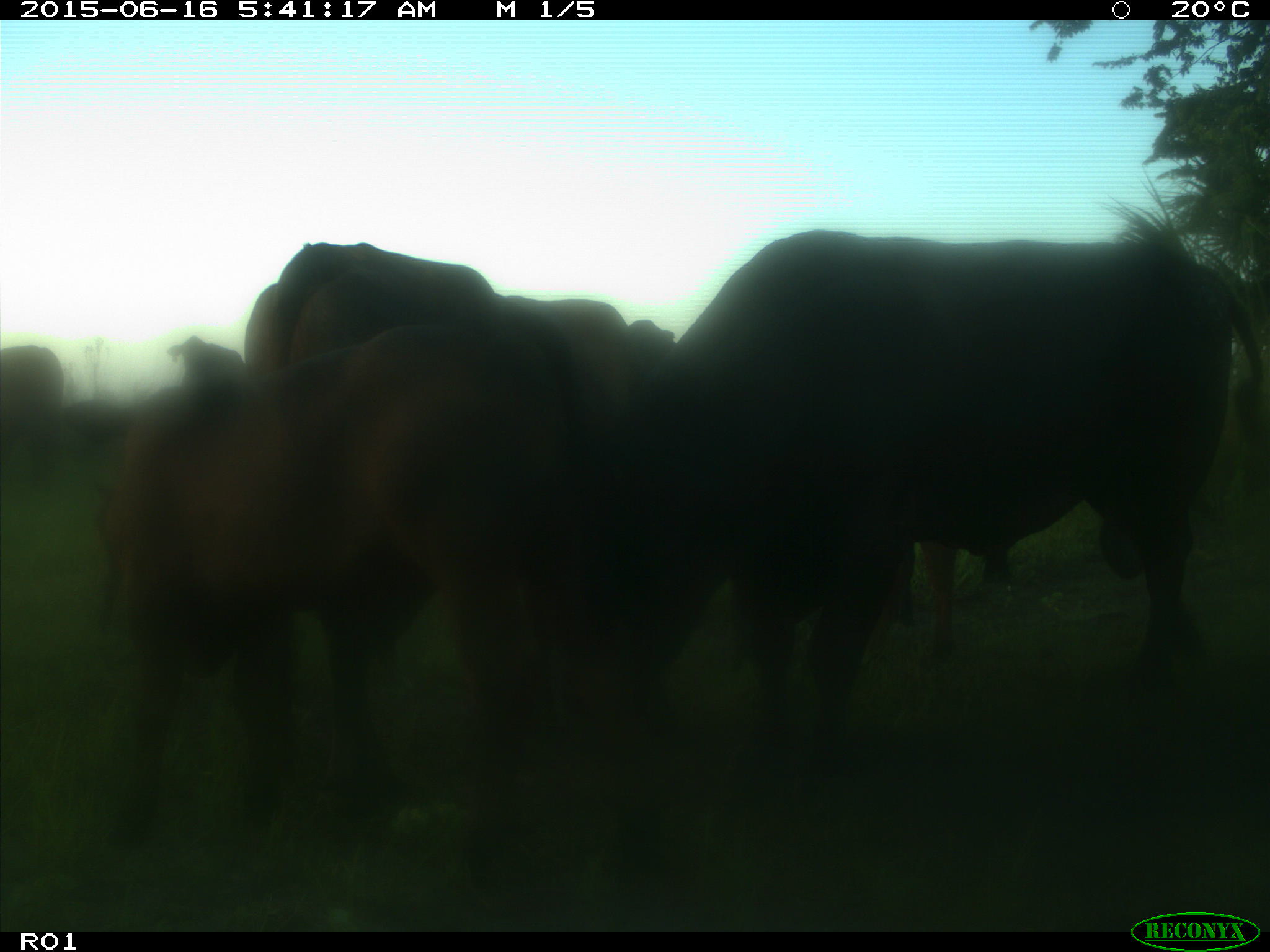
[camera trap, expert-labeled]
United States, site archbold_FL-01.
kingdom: Animalia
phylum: Chordata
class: Mammalia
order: Artiodactyla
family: Bovidae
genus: Bos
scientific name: Bos taurus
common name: domestic cow